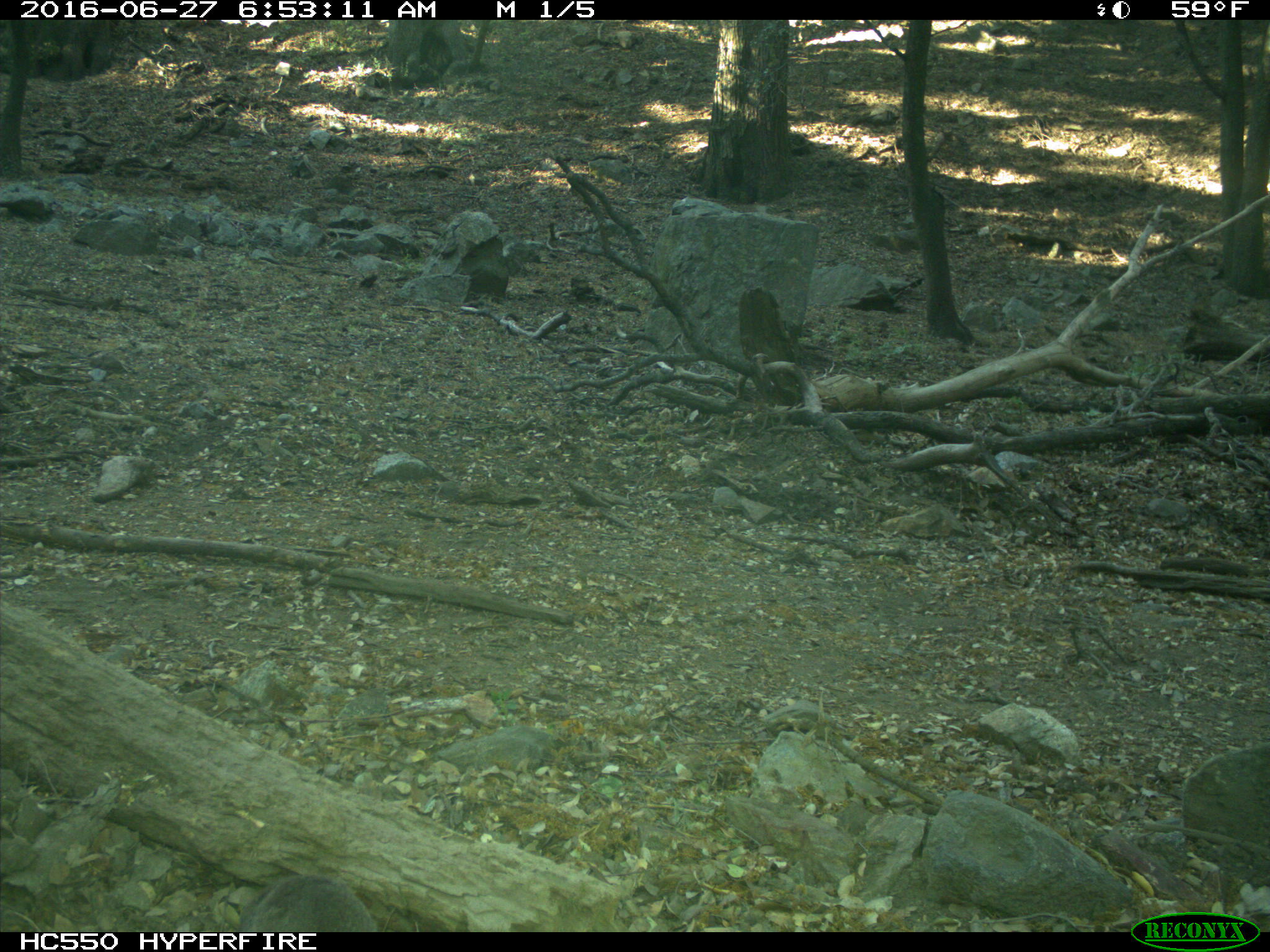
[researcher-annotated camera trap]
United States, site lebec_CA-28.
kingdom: Animalia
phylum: Chordata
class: Mammalia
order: Rodentia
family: Sciuridae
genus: Sciurus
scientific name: Sciurus carolinensis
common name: eastern gray squirrel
Sciurus carolinensis (eastern gray squirrel).